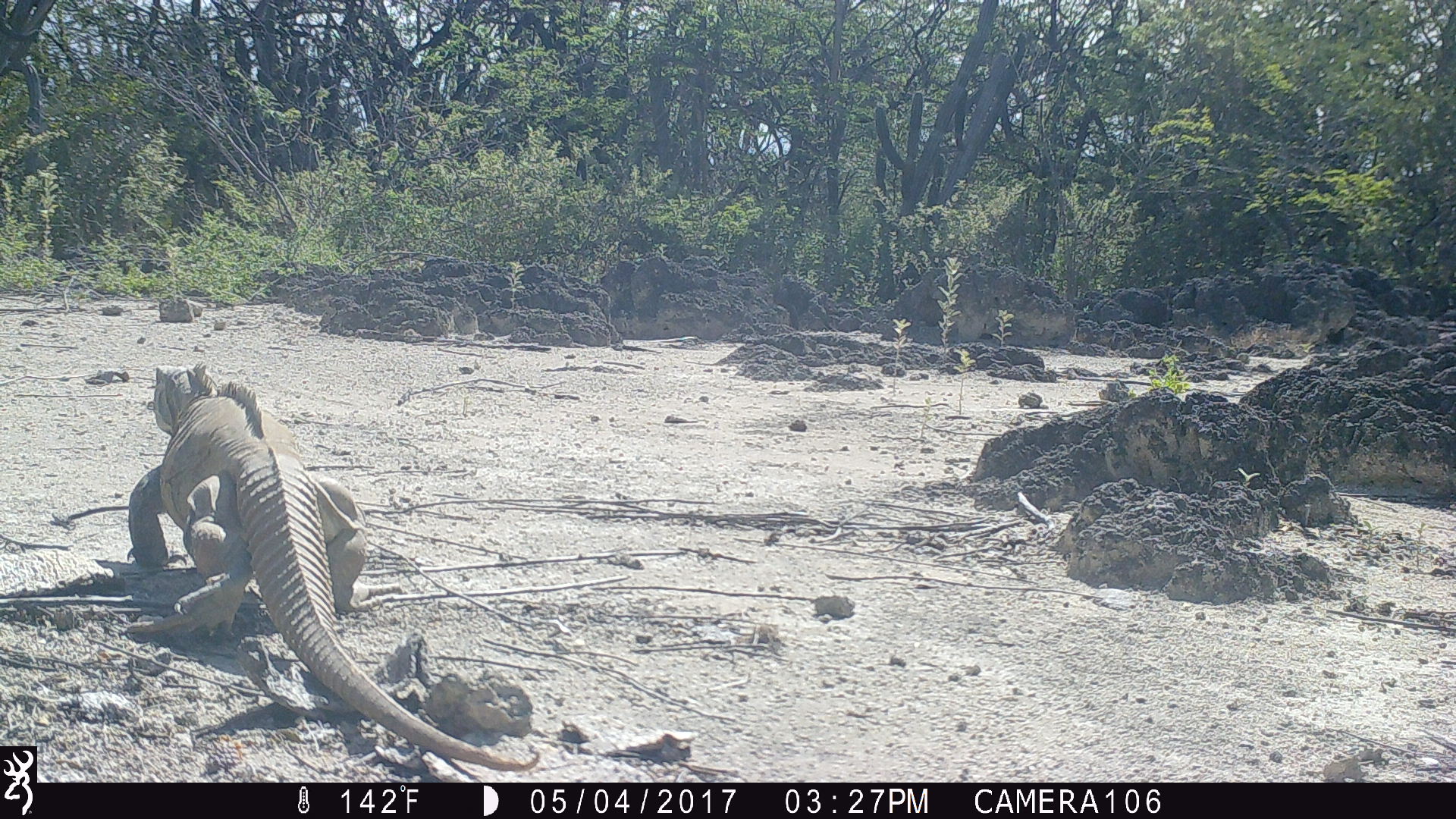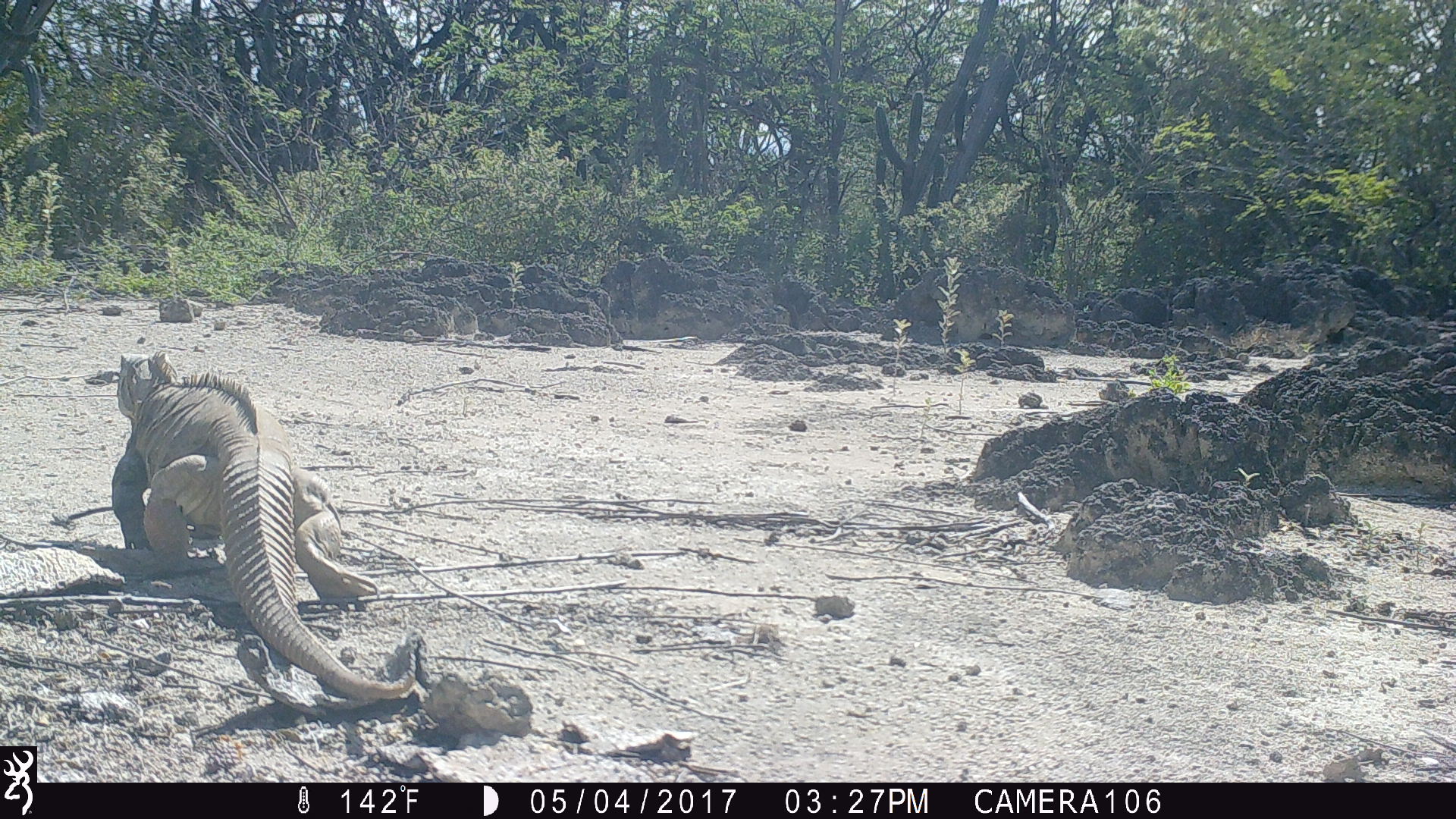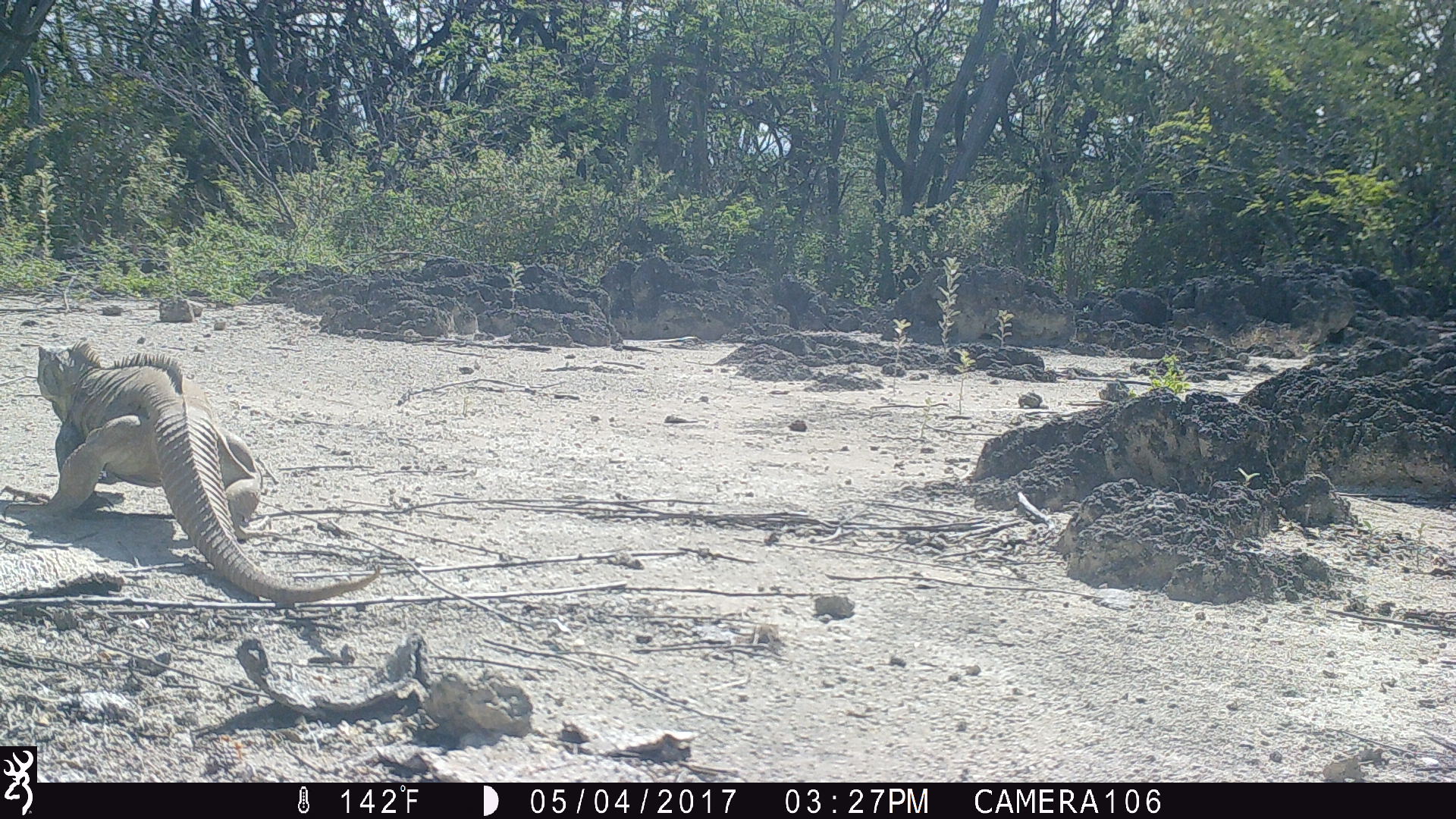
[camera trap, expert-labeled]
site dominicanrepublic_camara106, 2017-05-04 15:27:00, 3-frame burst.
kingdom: Animalia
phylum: Chordata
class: Reptilia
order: Squamata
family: Iguanidae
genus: Iguana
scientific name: Iguana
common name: typical iguanas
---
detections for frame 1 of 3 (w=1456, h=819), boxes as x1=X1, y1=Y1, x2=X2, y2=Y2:
iguana: x1=124, y1=358, x2=536, y2=772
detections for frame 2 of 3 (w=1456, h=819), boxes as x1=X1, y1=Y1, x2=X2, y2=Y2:
iguana: x1=112, y1=355, x2=419, y2=708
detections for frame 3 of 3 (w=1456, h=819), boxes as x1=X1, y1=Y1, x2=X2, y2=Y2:
iguana: x1=11, y1=340, x2=384, y2=609